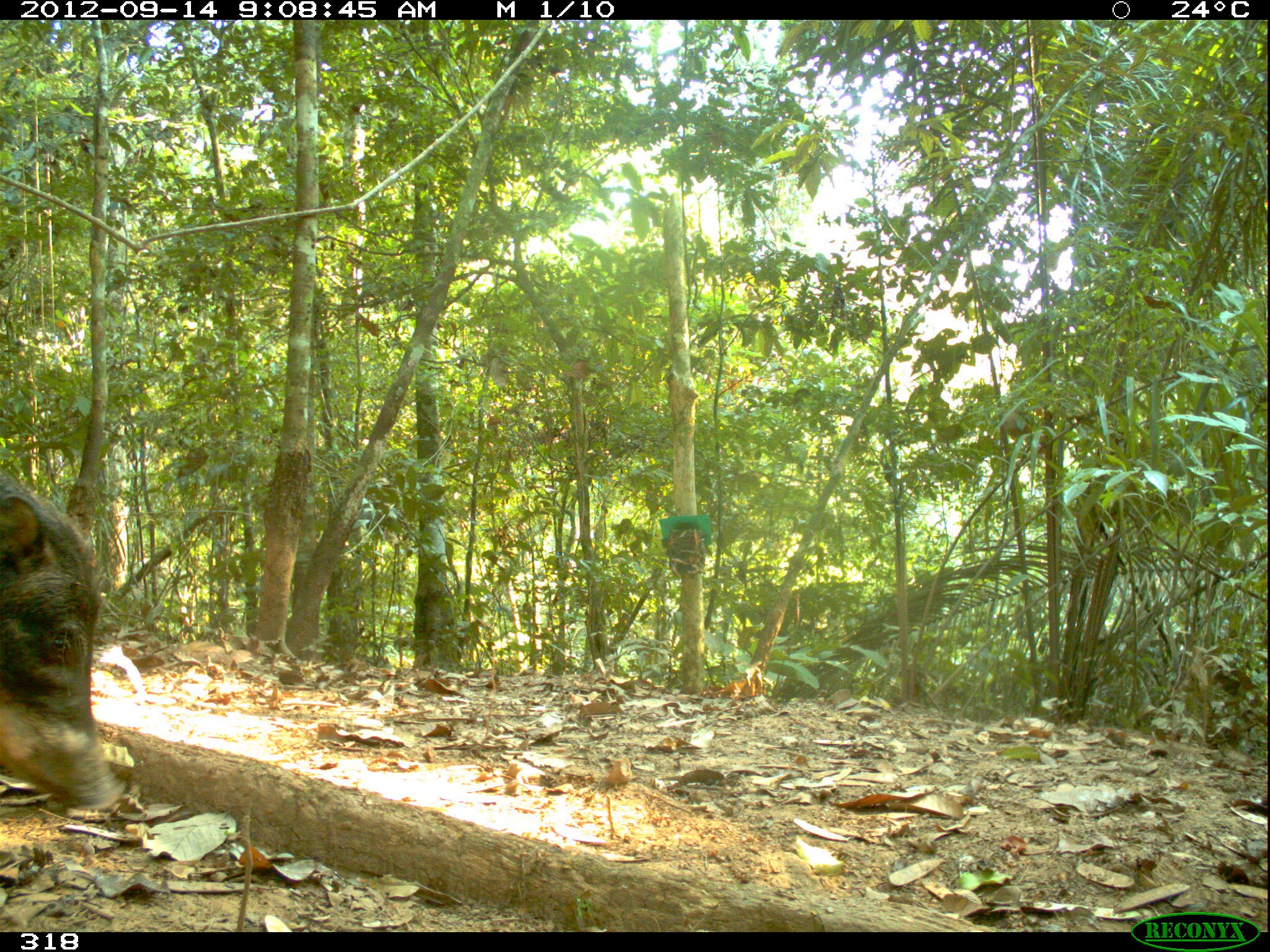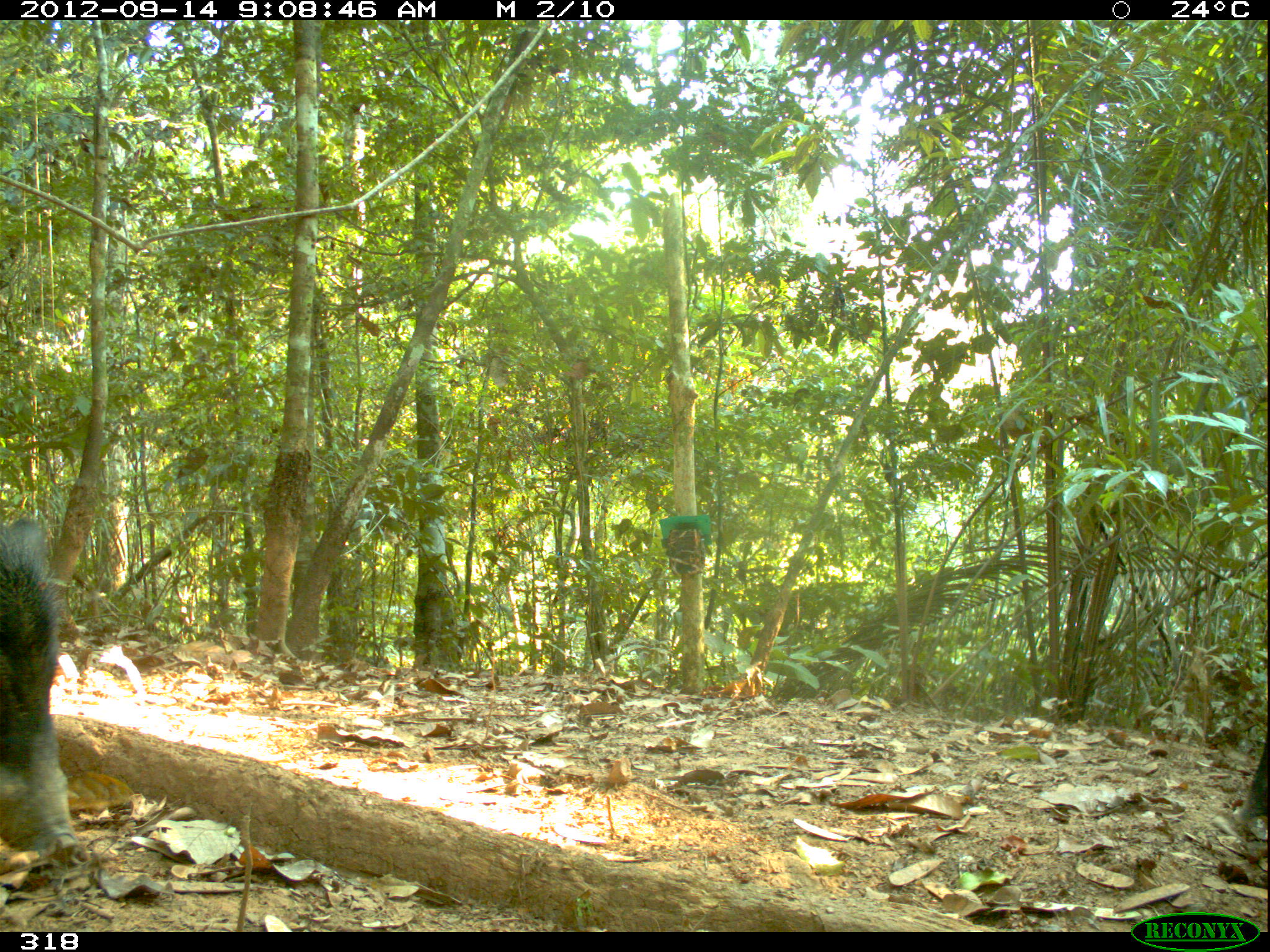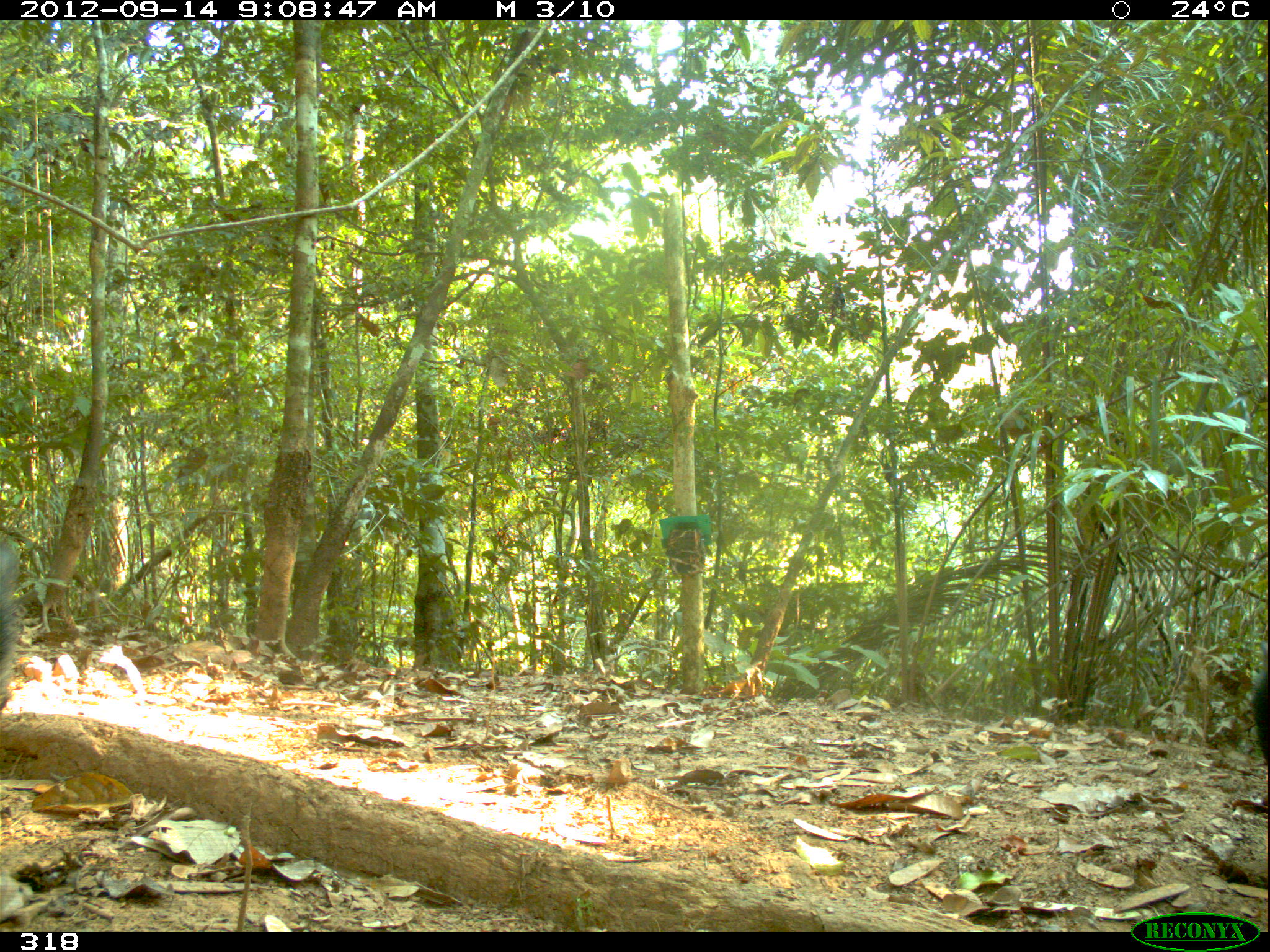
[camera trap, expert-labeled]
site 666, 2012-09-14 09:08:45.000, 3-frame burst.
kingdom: Animalia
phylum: Chordata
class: Mammalia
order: Artiodactyla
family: Tayassuidae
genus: Tayassu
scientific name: Tayassu pecari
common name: white-lipped peccary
Tayassu pecari (white-lipped peccary).